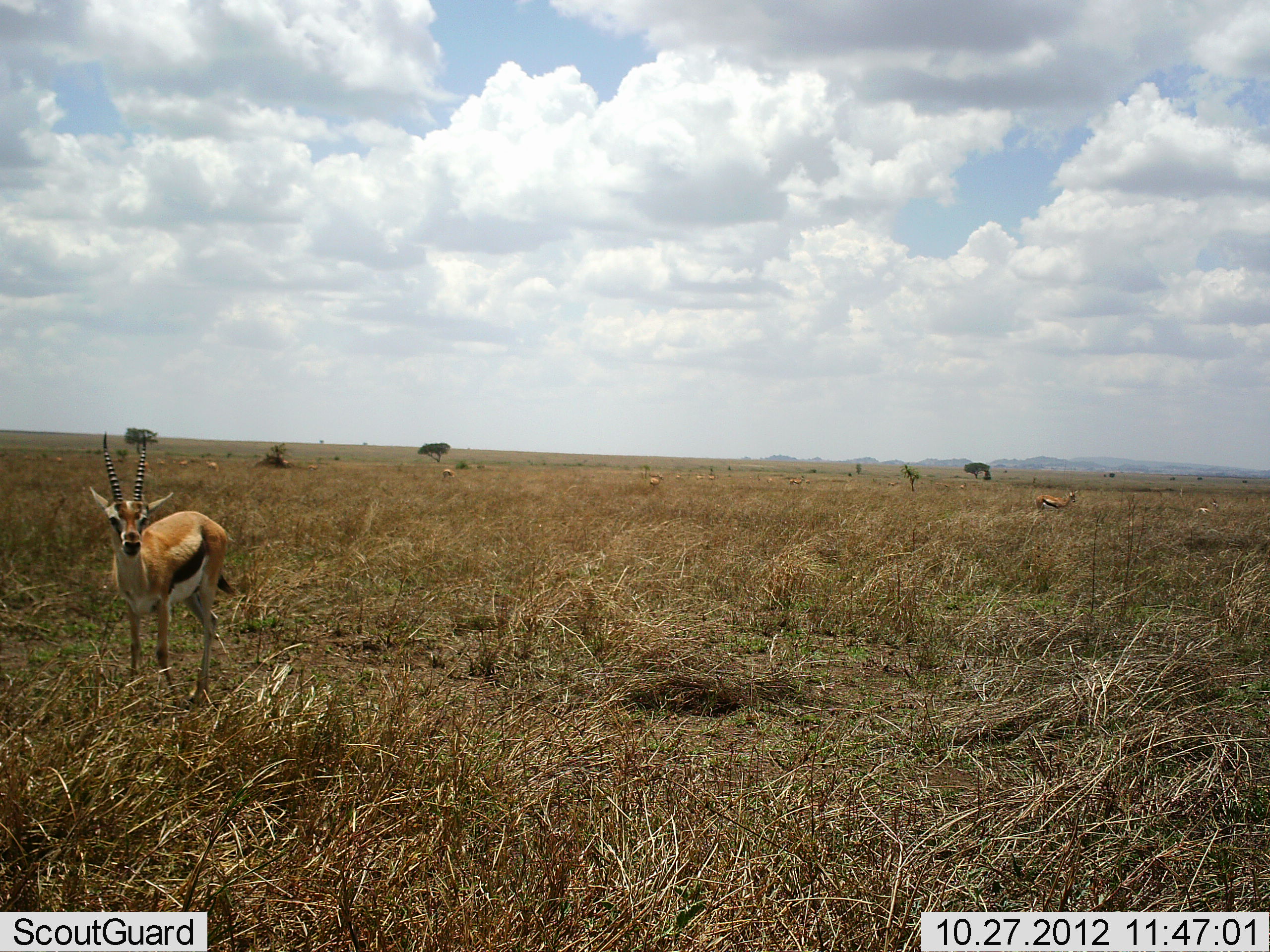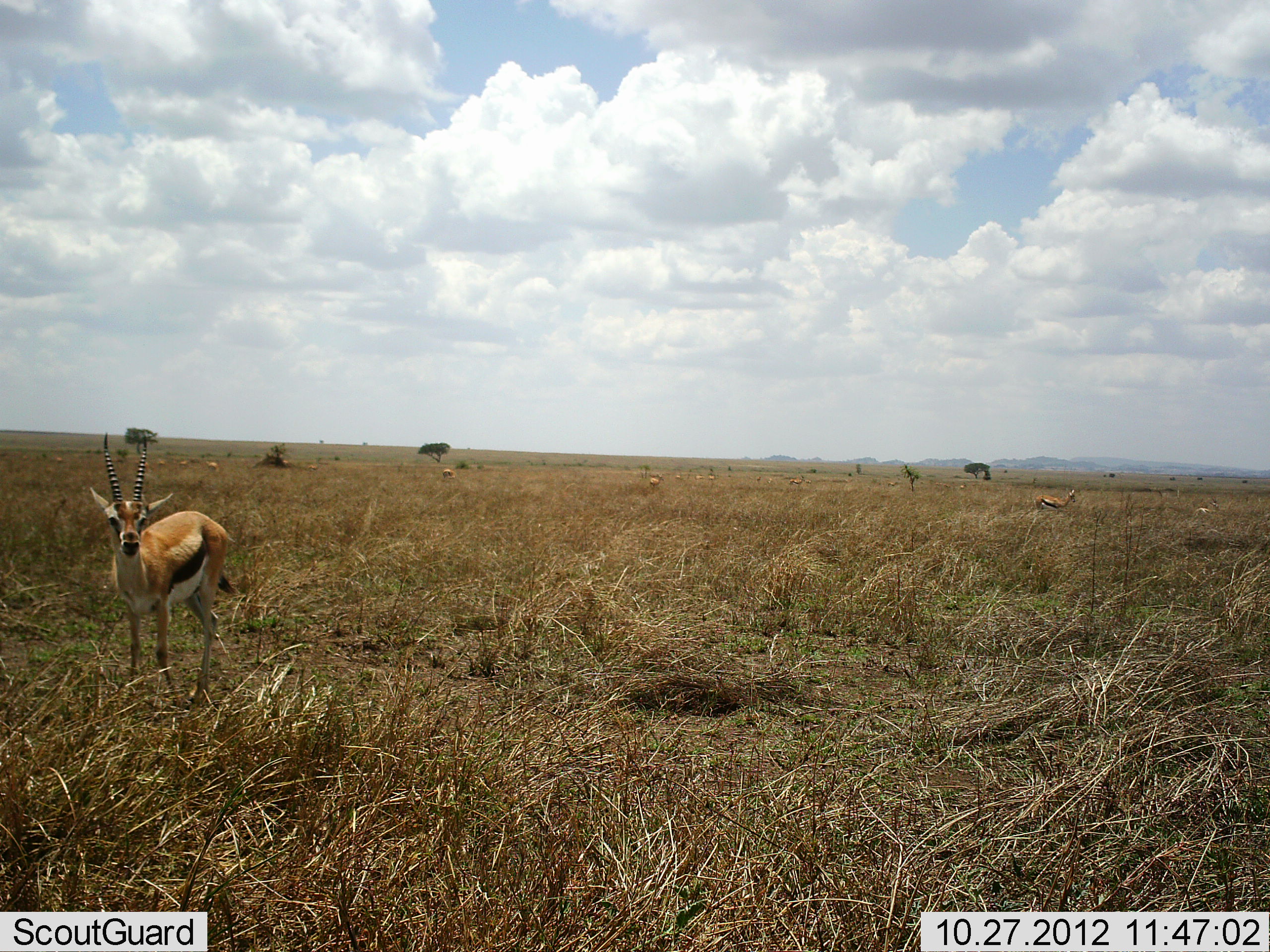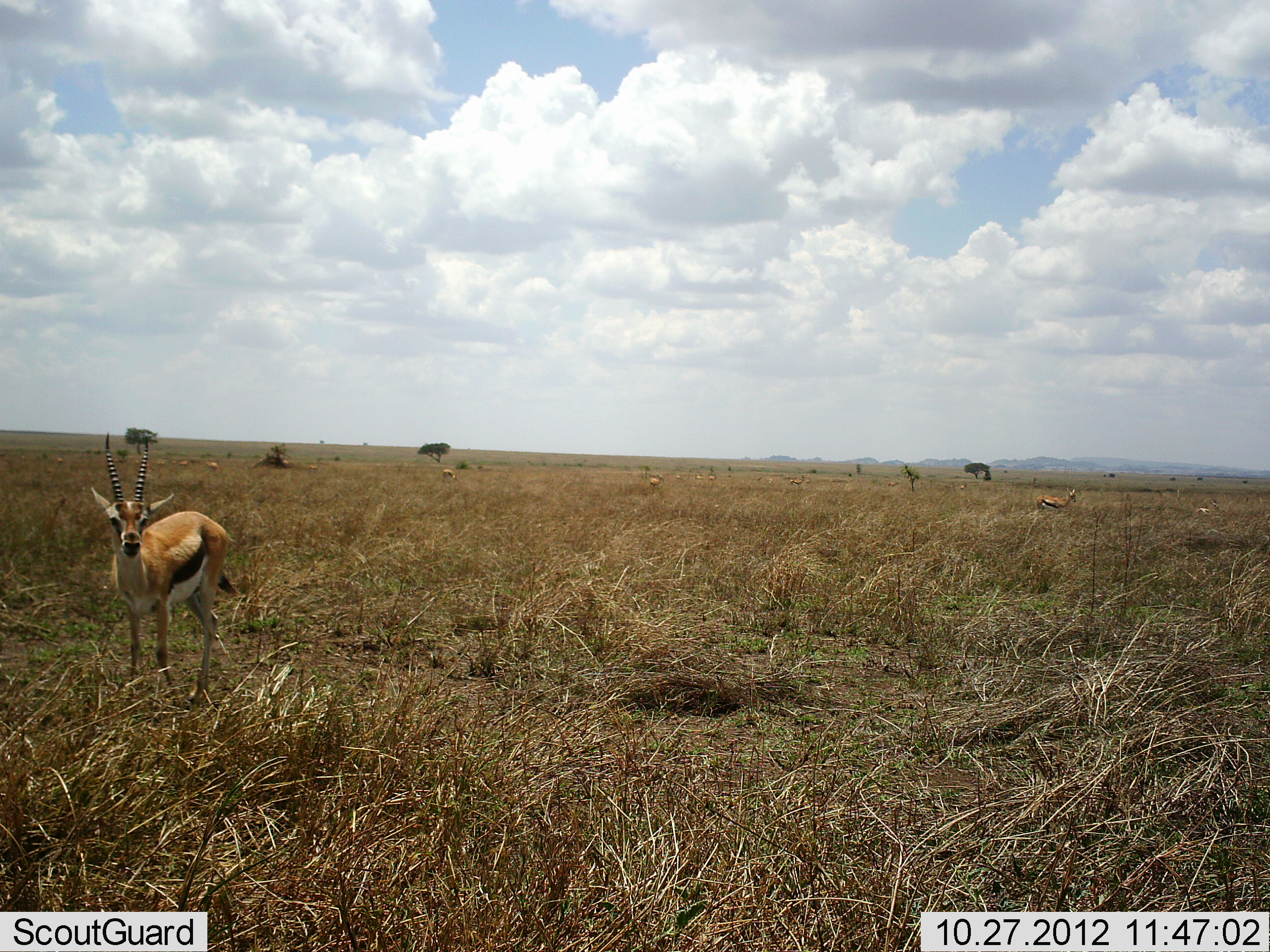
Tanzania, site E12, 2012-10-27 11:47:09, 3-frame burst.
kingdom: Animalia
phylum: Chordata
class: Mammalia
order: Artiodactyla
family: Bovidae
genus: Eudorcas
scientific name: Eudorcas thomsonii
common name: thomson's gazelle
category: gazellethomsons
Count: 8.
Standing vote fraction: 100%.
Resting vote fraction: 0%.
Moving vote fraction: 0%.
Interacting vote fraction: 0%.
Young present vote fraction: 0%.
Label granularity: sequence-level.